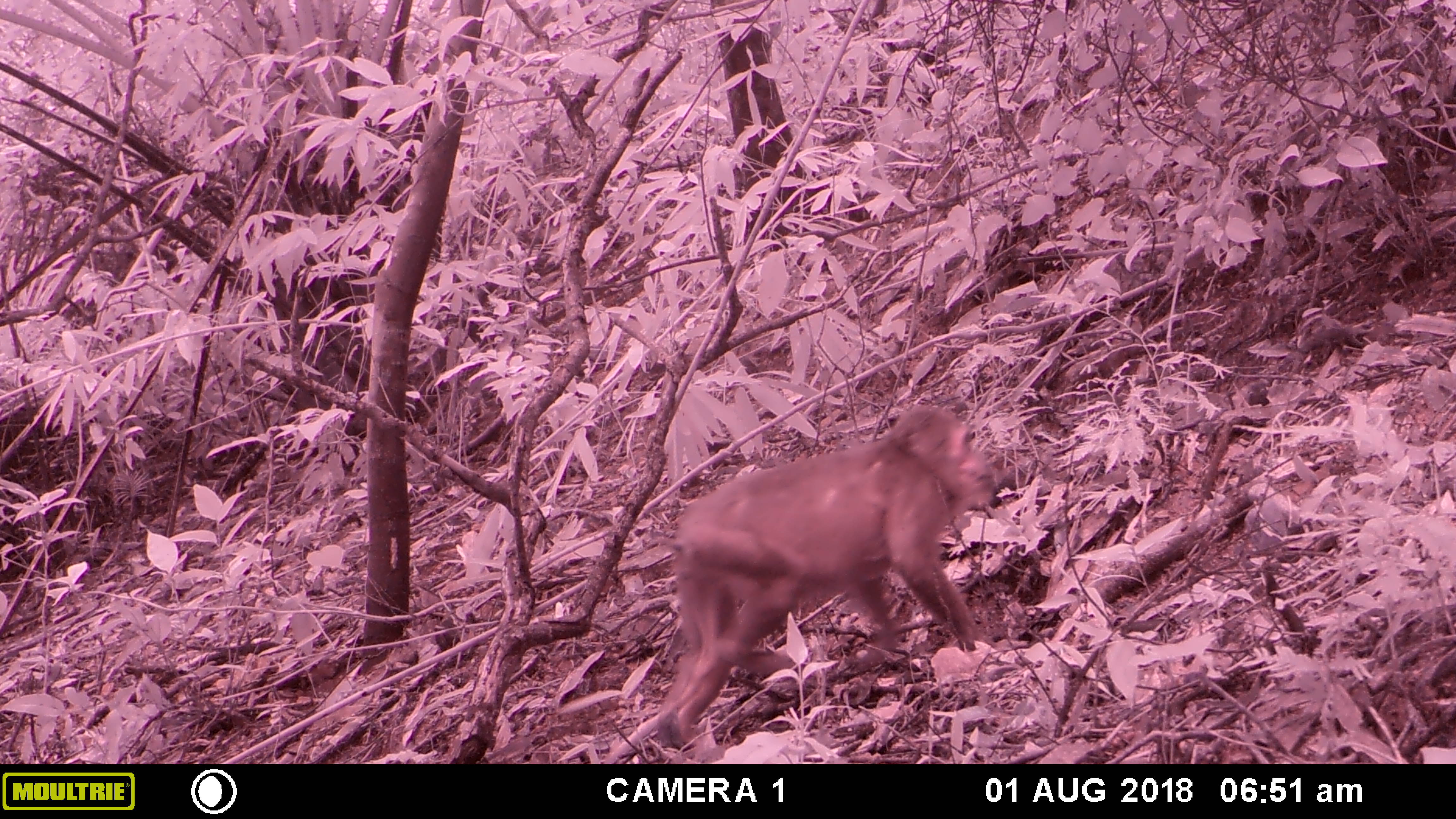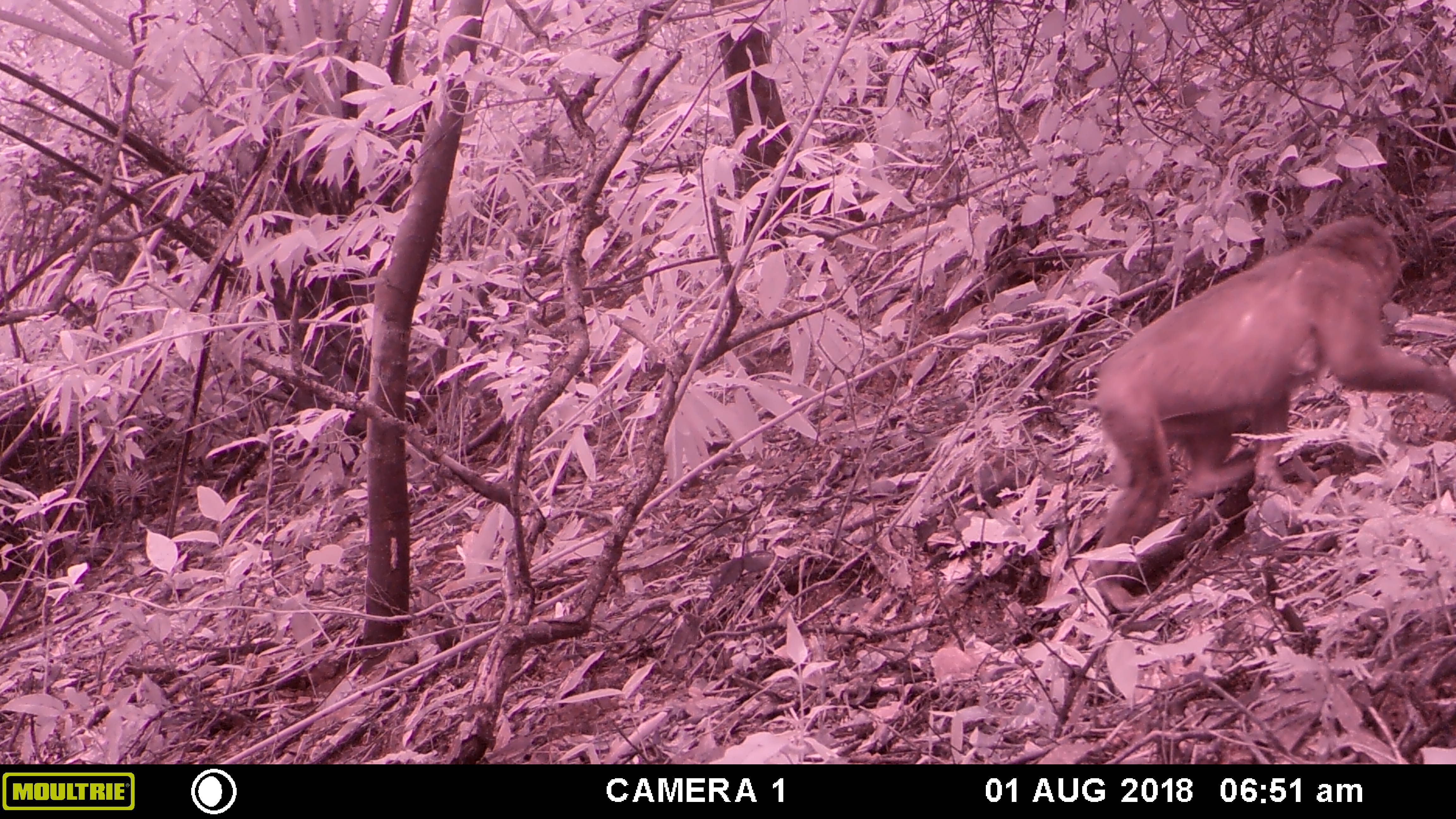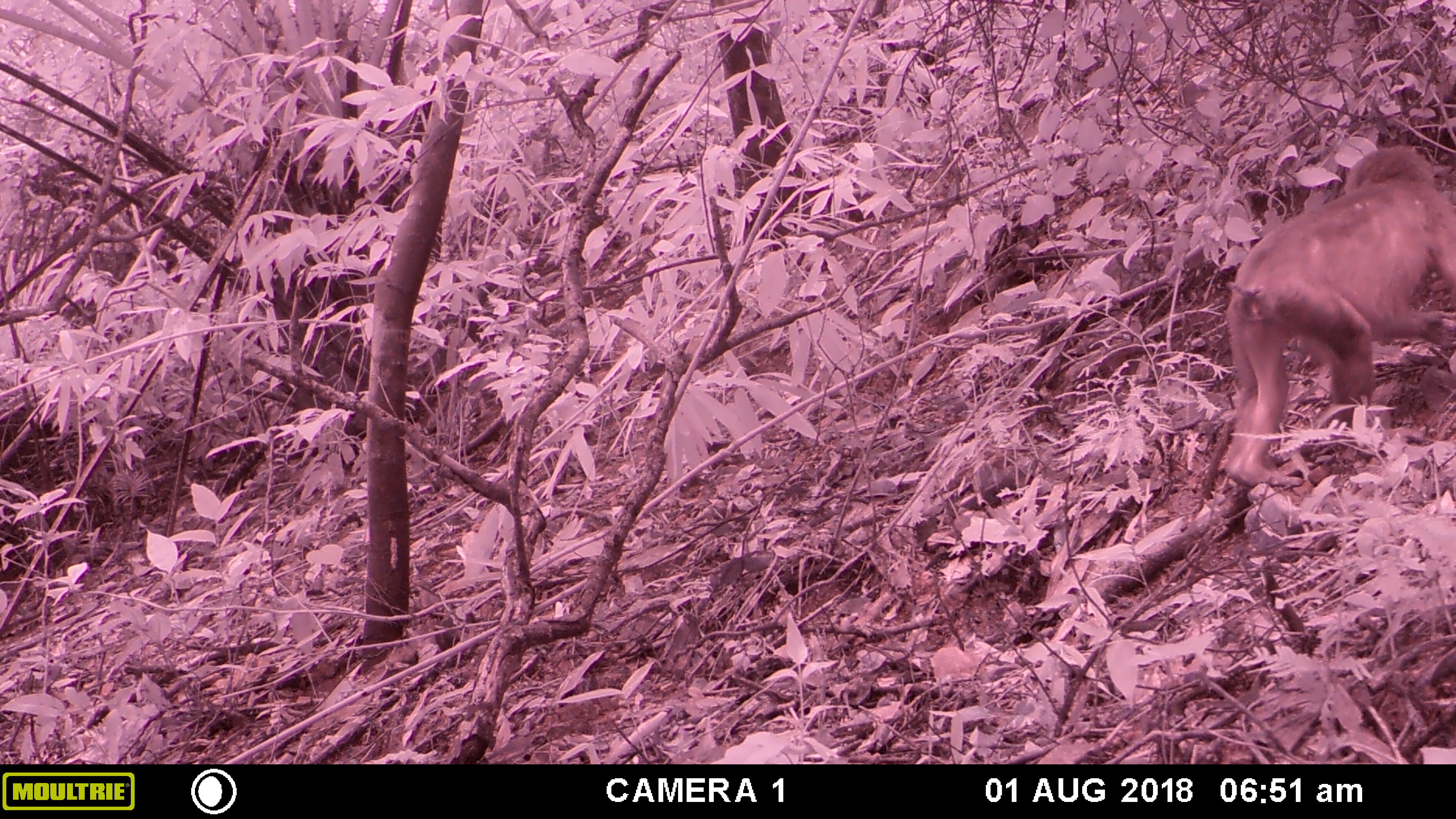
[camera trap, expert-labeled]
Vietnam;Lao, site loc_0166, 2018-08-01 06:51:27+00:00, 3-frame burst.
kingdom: Animalia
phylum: Chordata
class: Mammalia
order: Primates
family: Cercopithecidae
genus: Macaca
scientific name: Macaca arctoides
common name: stump-tailed macaque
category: stump tailed macaque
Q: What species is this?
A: Stump tailed macaque (stump-tailed macaque) (Macaca arctoides).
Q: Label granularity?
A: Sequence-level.